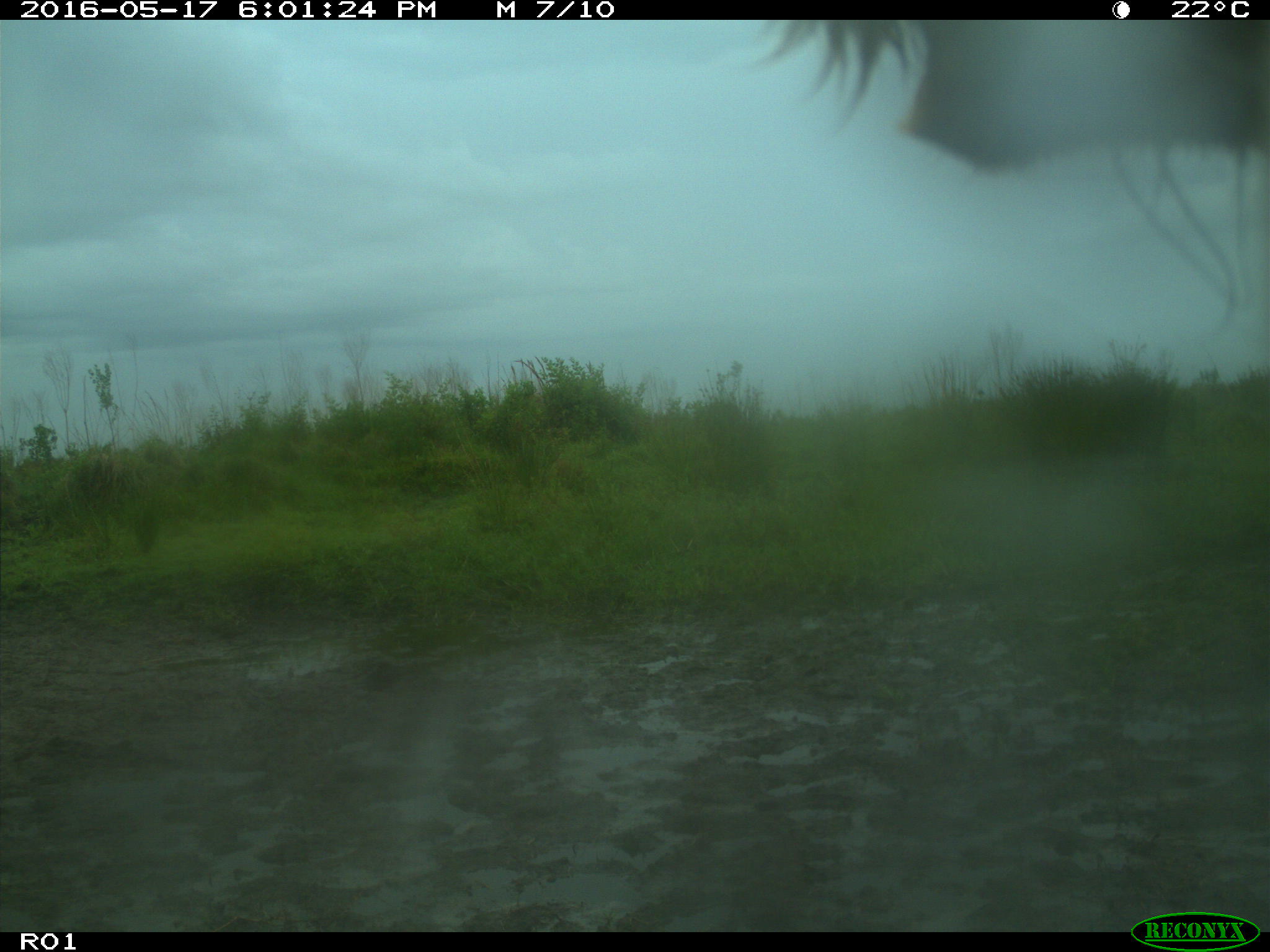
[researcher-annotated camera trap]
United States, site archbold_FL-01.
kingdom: Animalia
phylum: Chordata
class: Mammalia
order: Artiodactyla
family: Bovidae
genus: Bos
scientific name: Bos taurus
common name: domestic cow